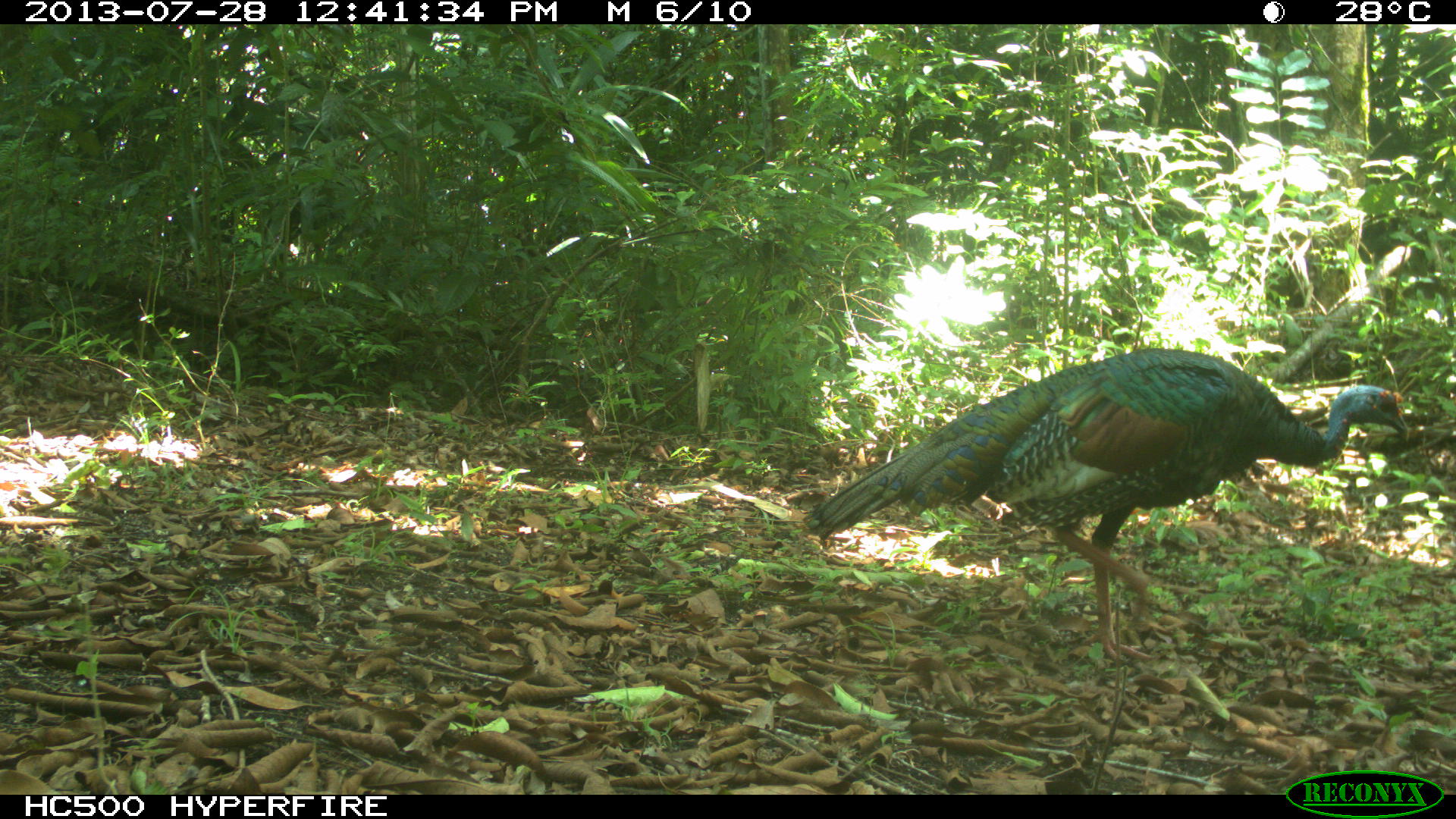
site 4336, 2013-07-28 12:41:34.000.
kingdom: Animalia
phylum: Chordata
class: Aves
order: Galliformes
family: Phasianidae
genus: Meleagris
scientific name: Meleagris ocellata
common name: ocellated turkey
Meleagris ocellata (ocellated turkey), count 1.